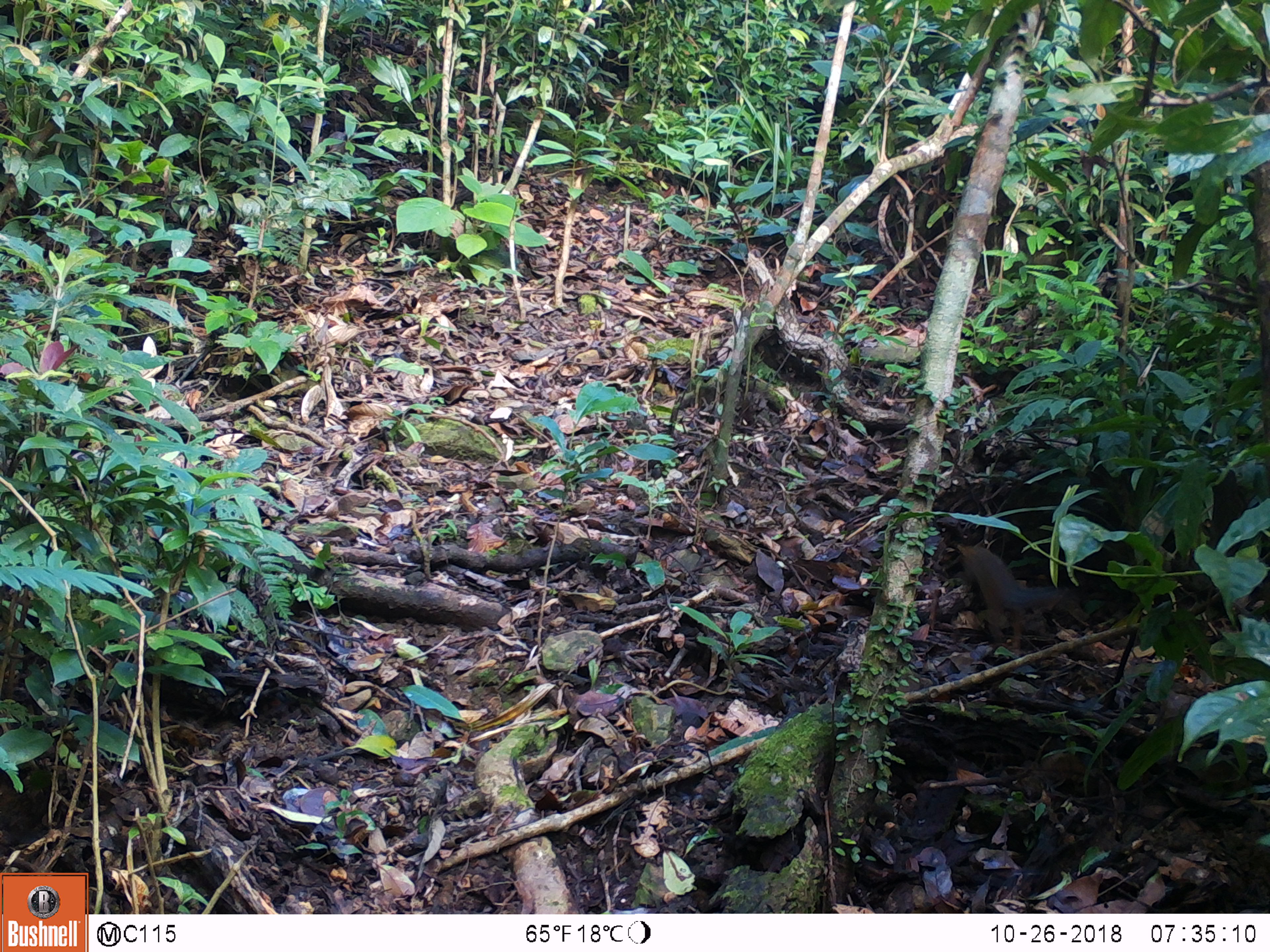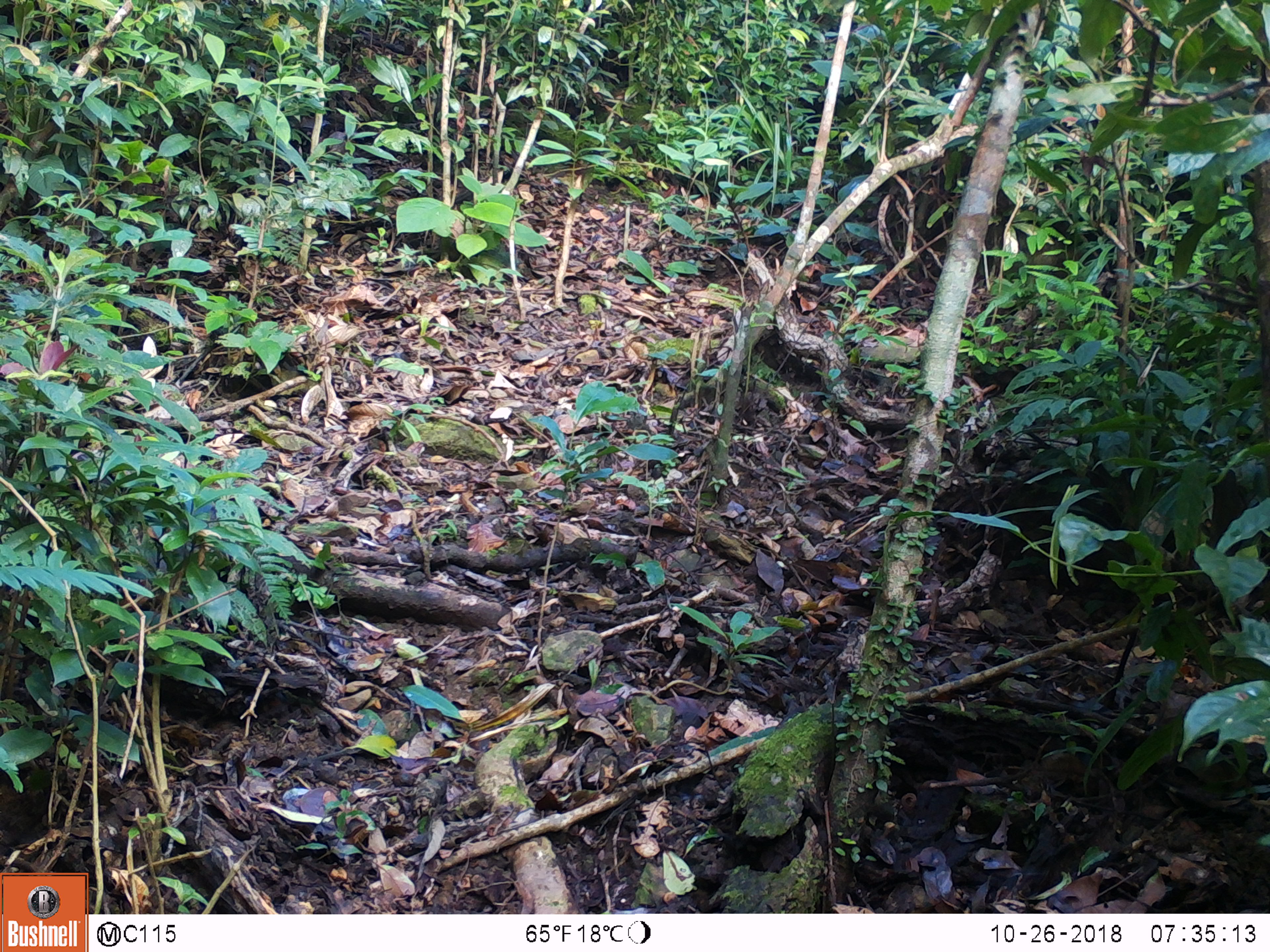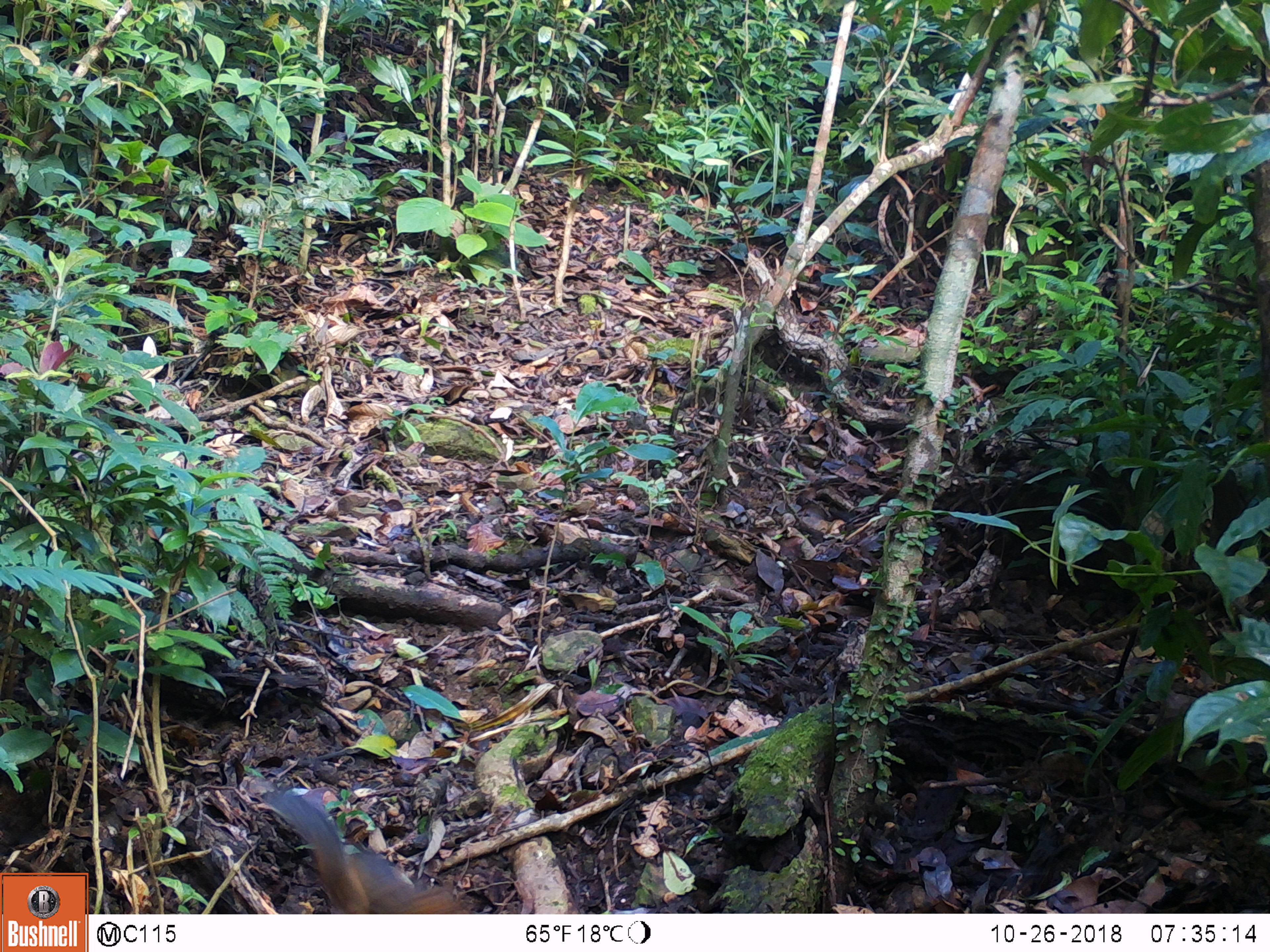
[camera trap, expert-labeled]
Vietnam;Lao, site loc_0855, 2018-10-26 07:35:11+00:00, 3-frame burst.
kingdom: Animalia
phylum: Chordata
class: Mammalia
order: Rodentia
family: Sciuridae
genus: Dremomys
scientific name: Dremomys rufigenis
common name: red-cheeked squirrel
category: red cheeked squirrel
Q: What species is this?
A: Red cheeked squirrel (red-cheeked squirrel) (Dremomys rufigenis).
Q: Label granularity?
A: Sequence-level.